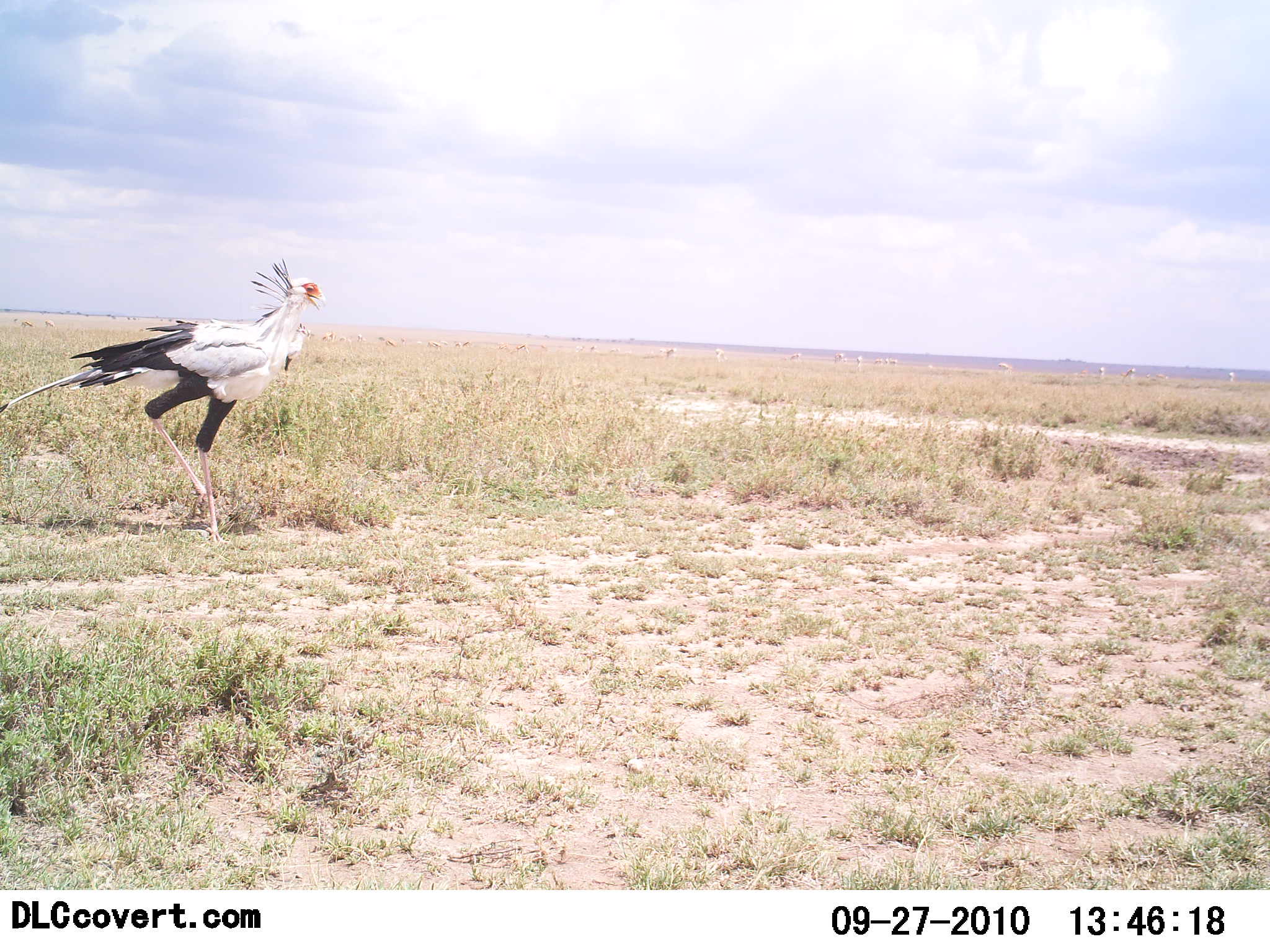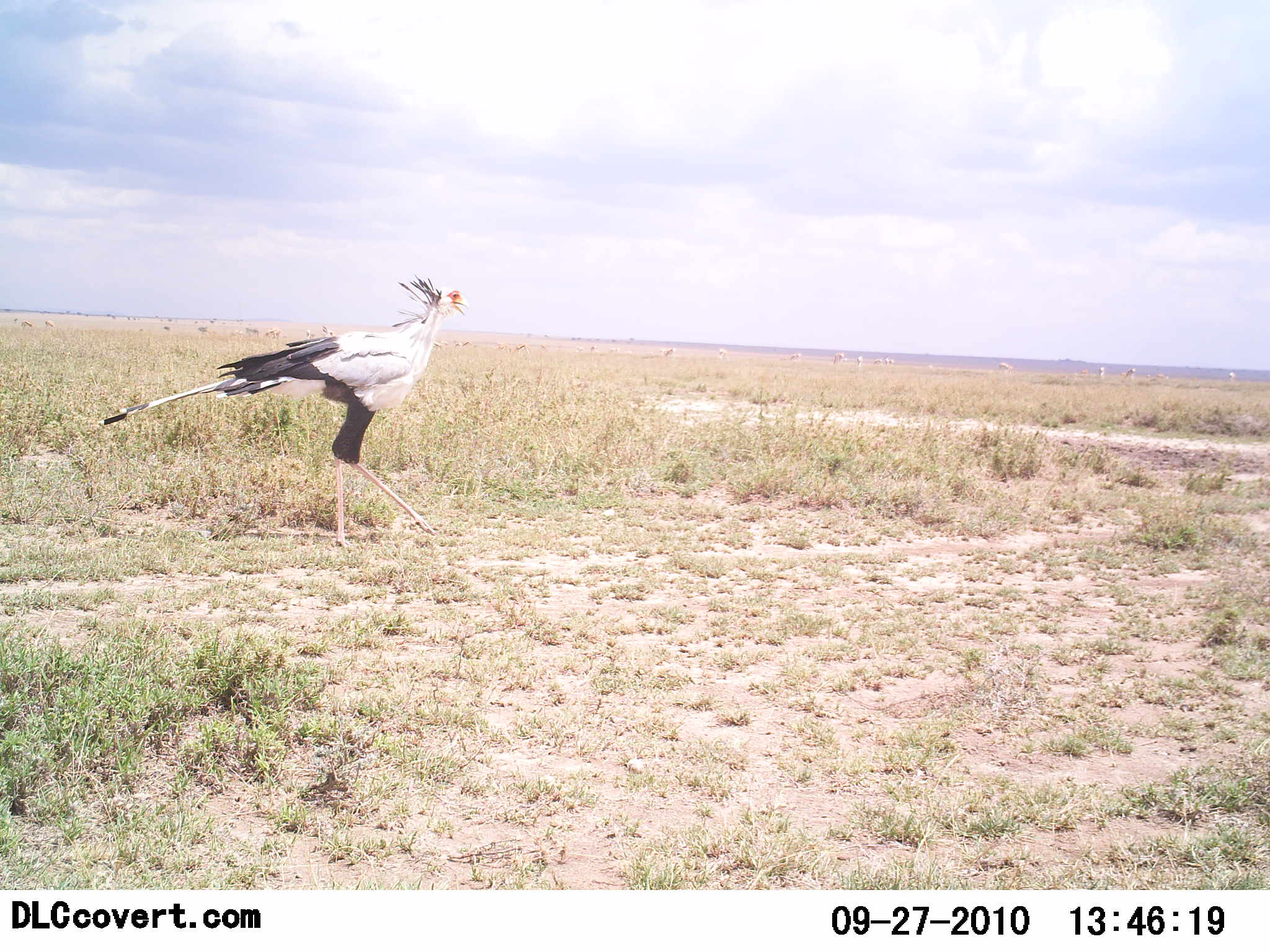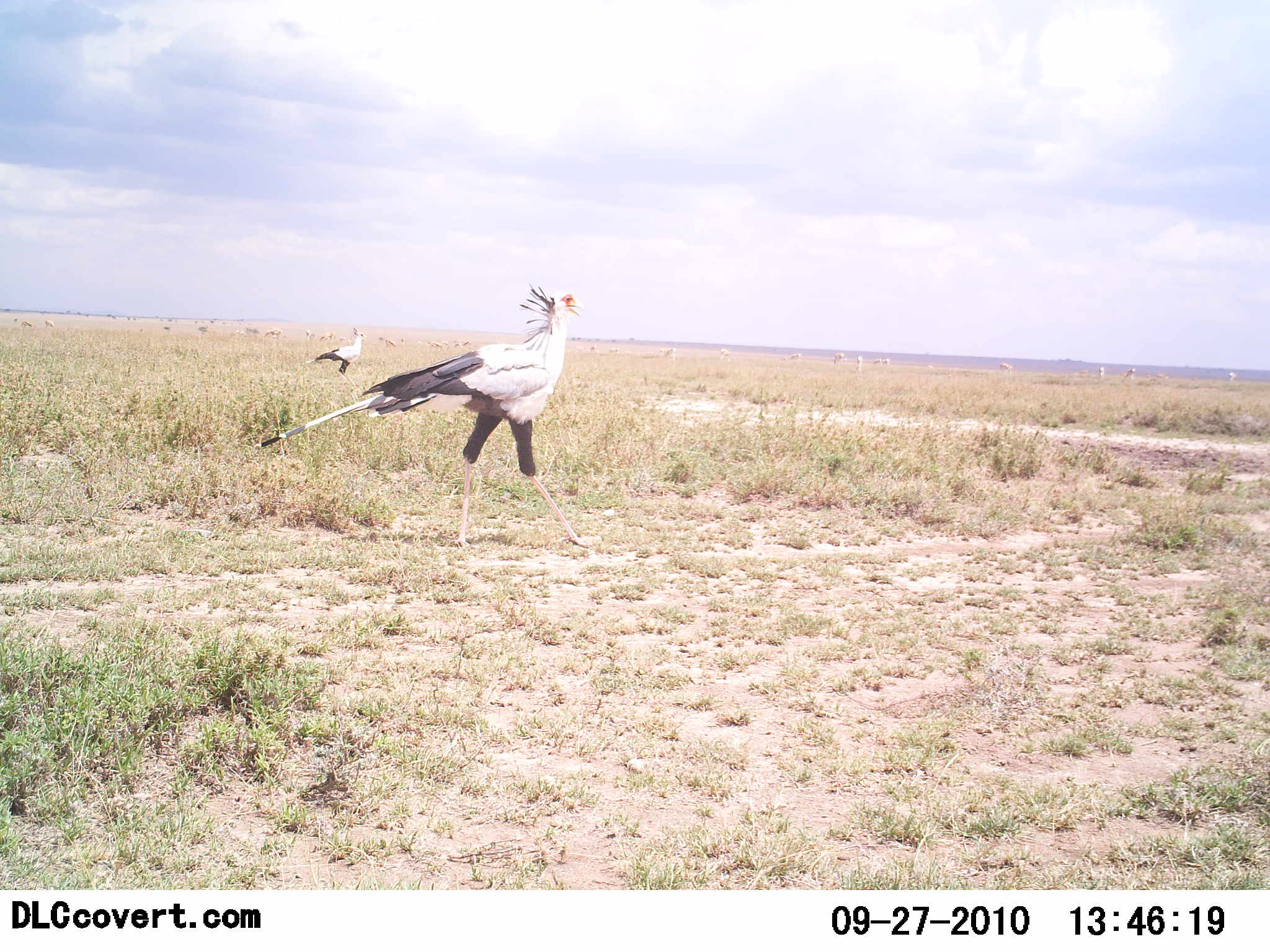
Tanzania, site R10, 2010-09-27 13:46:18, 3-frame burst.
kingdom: Animalia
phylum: Chordata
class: Aves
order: Accipitriformes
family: Sagittariidae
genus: Sagittarius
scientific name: Sagittarius serpentarius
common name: secretary bird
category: secretarybird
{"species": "secretarybird (secretary bird) (Sagittarius serpentarius)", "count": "2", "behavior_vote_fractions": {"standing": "14%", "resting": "0%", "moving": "86%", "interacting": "0%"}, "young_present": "0%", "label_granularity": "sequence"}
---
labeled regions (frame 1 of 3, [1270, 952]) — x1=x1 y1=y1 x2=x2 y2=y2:
animal: x1=1 y1=257 x2=331 y2=551; x1=710 y1=347 x2=734 y2=365; x1=1121 y1=366 x2=1137 y2=384; x1=658 y1=347 x2=681 y2=358; x1=998 y1=362 x2=1012 y2=375; x1=1097 y1=365 x2=1105 y2=379; x1=1078 y1=367 x2=1088 y2=378
group: x1=874 y1=355 x2=899 y2=368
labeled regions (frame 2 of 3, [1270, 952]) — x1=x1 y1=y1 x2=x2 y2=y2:
animal: x1=95 y1=274 x2=469 y2=556; x1=1120 y1=365 x2=1138 y2=380; x1=833 y1=352 x2=848 y2=365; x1=512 y1=344 x2=531 y2=354; x1=496 y1=341 x2=509 y2=352; x1=855 y1=354 x2=864 y2=366
group: x1=433 y1=339 x2=474 y2=351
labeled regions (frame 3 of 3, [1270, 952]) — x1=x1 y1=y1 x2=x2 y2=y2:
animal: x1=255 y1=282 x2=595 y2=561; x1=297 y1=329 x2=367 y2=395; x1=855 y1=354 x2=866 y2=372
group: x1=426 y1=338 x2=471 y2=350